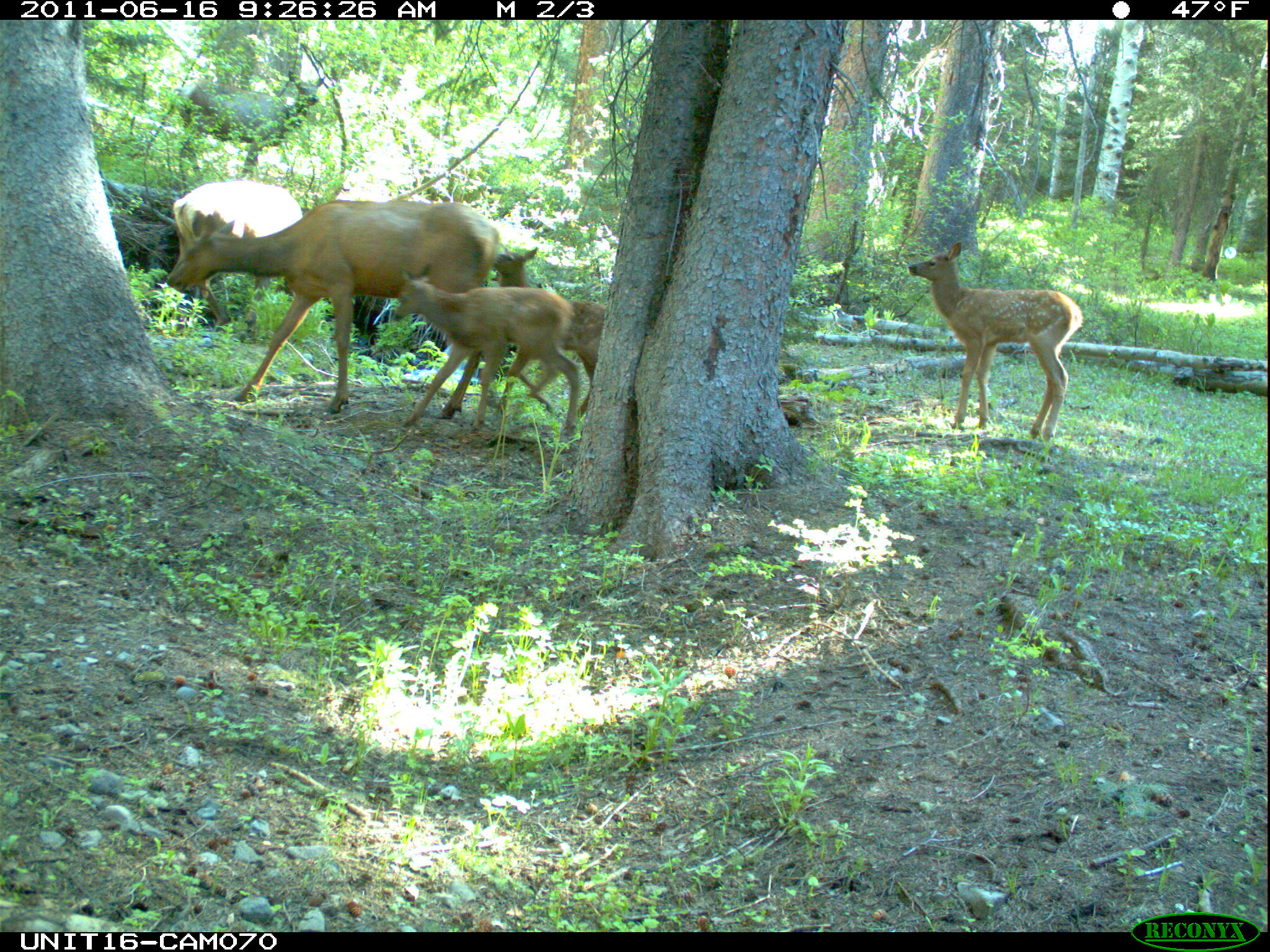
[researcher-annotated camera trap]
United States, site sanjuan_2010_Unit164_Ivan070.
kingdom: Animalia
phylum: Chordata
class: Mammalia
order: Artiodactyla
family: Cervidae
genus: Cervus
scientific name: Cervus elaphus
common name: red deer